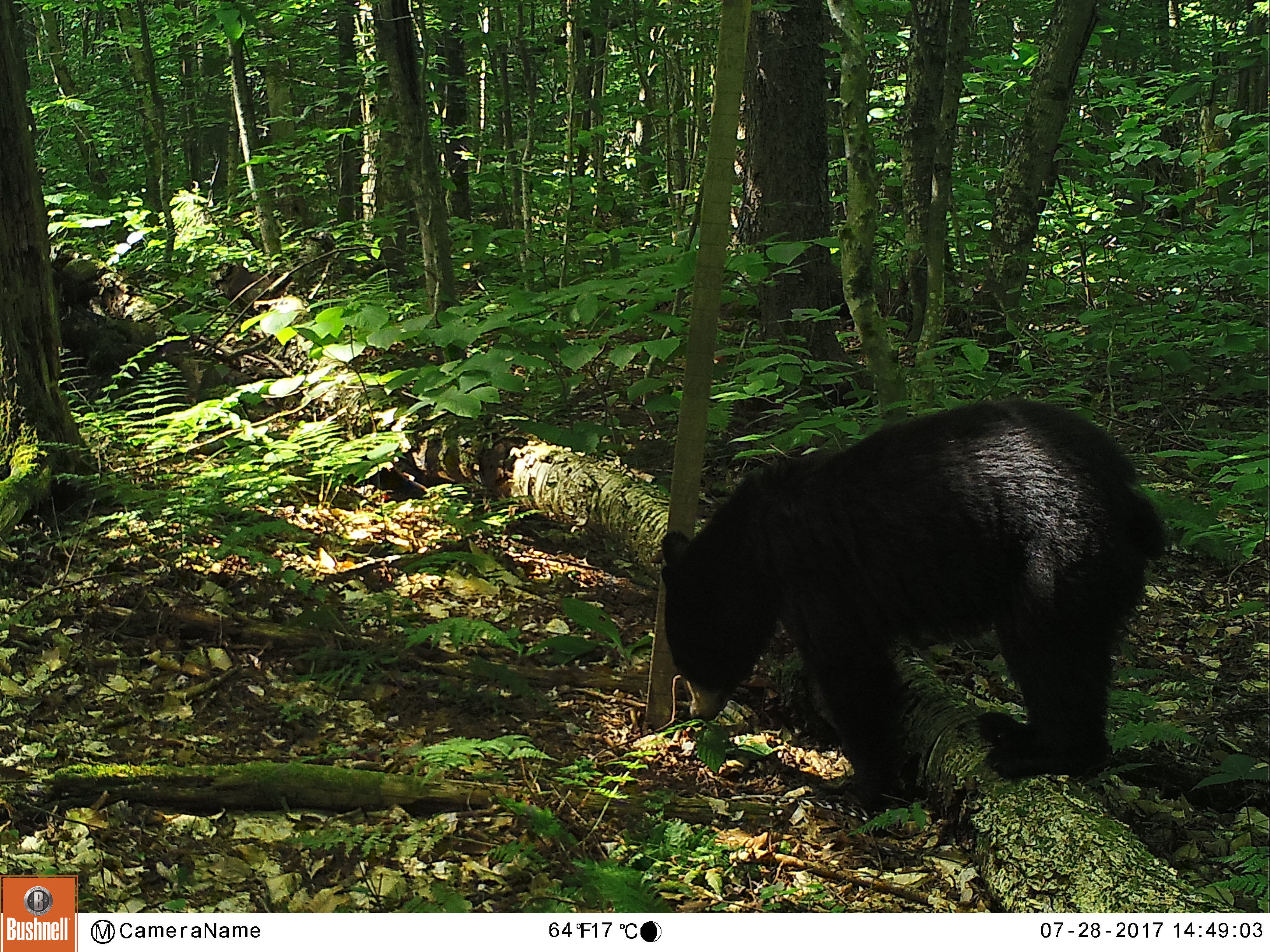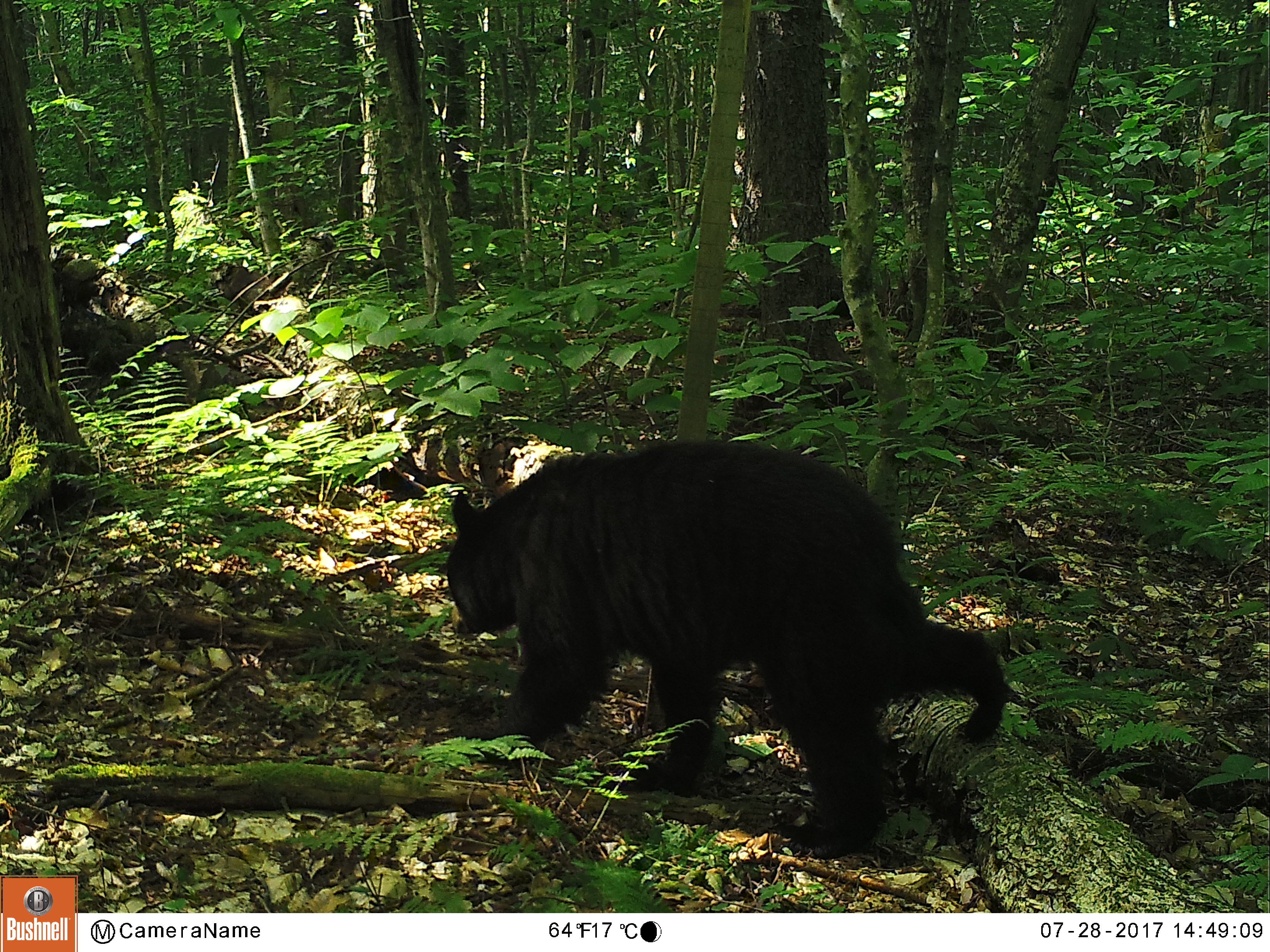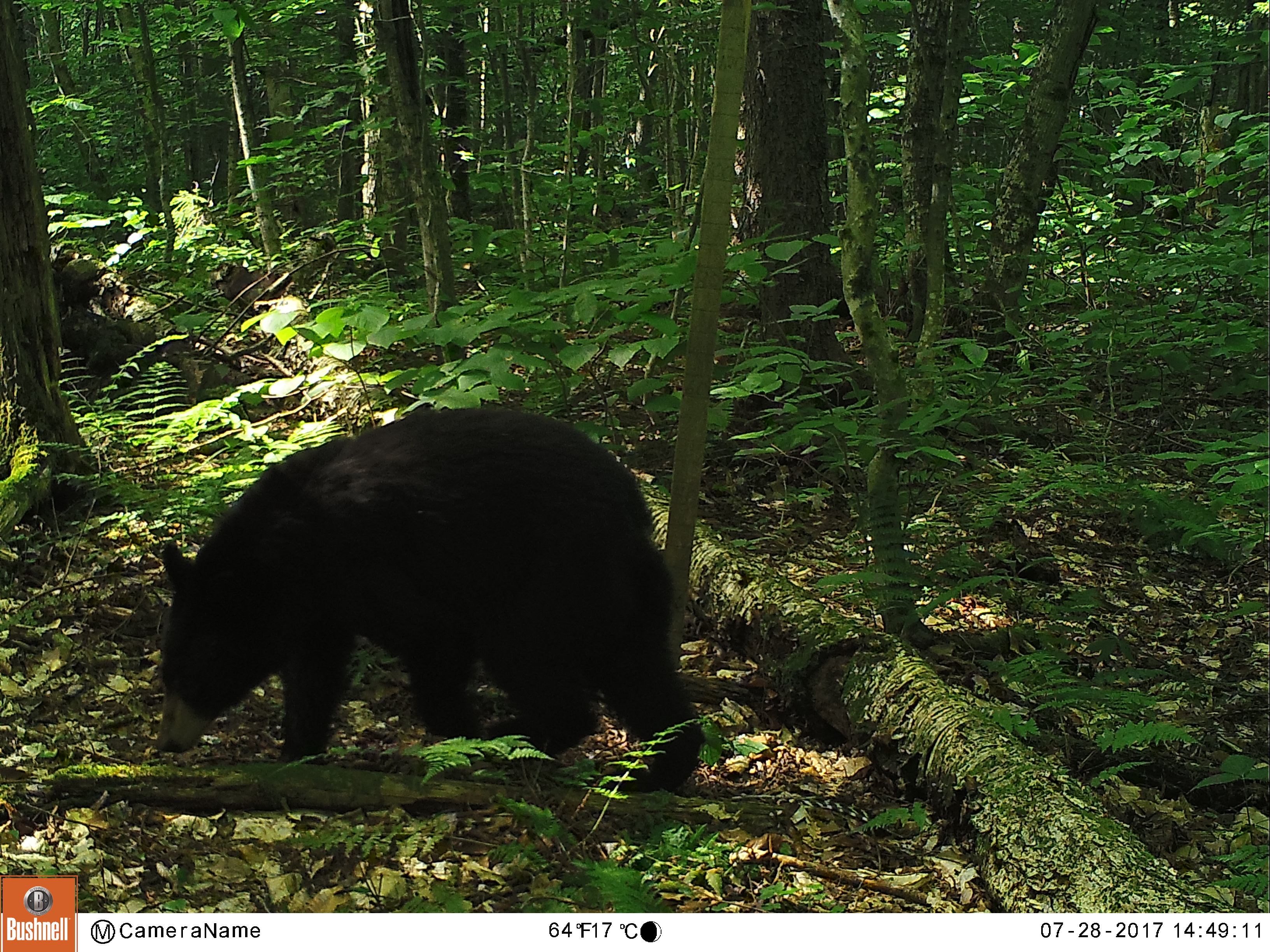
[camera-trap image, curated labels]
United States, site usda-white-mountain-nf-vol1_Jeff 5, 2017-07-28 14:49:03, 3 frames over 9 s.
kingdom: Animalia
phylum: Chordata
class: Mammalia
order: Carnivora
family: Ursidae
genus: Ursus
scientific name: Ursus americanus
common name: black bear